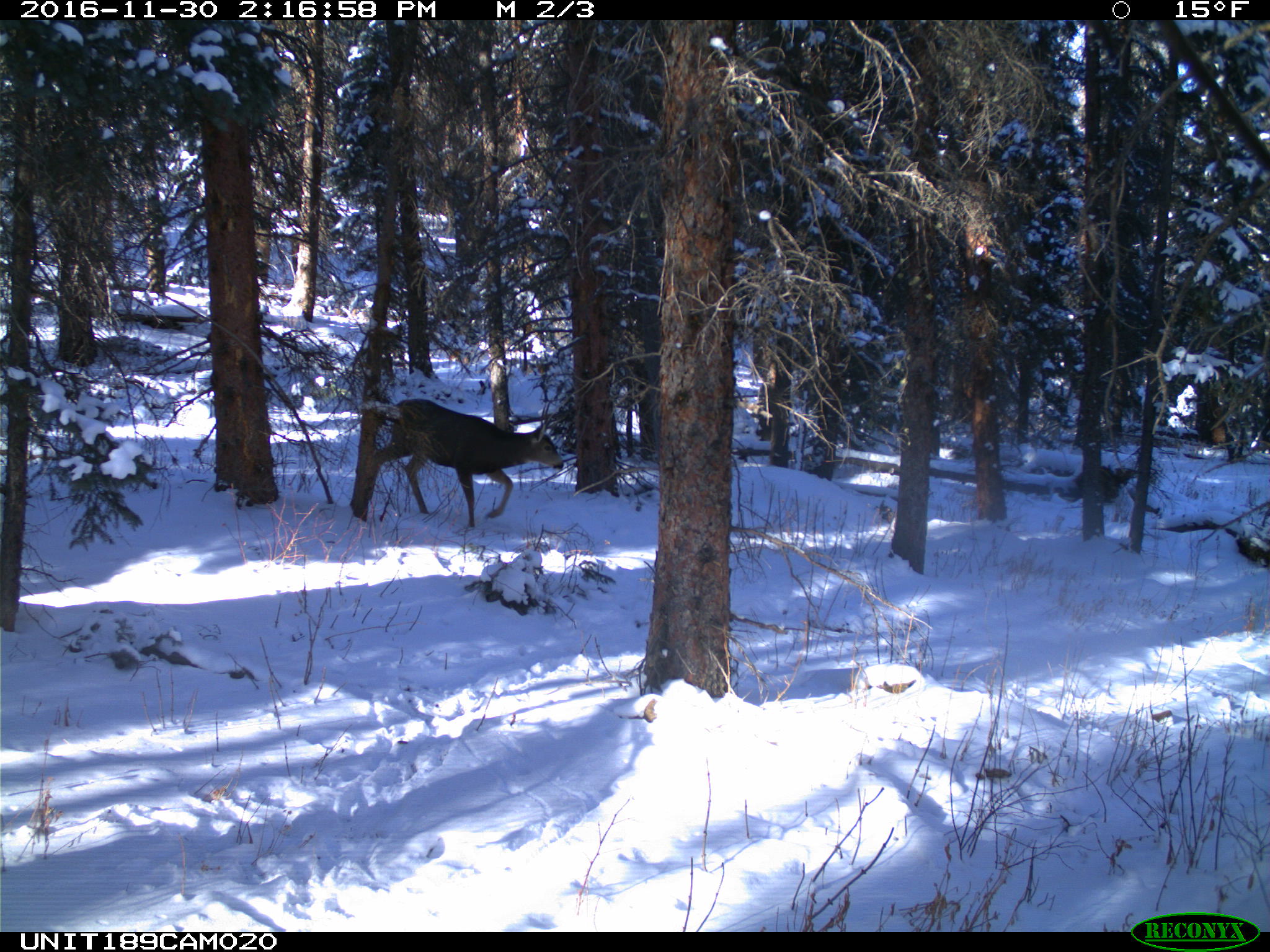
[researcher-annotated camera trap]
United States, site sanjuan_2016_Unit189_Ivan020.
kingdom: Animalia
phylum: Chordata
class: Mammalia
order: Artiodactyla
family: Cervidae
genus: Odocoileus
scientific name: Odocoileus hemionus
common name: mule deer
Odocoileus hemionus (mule deer).